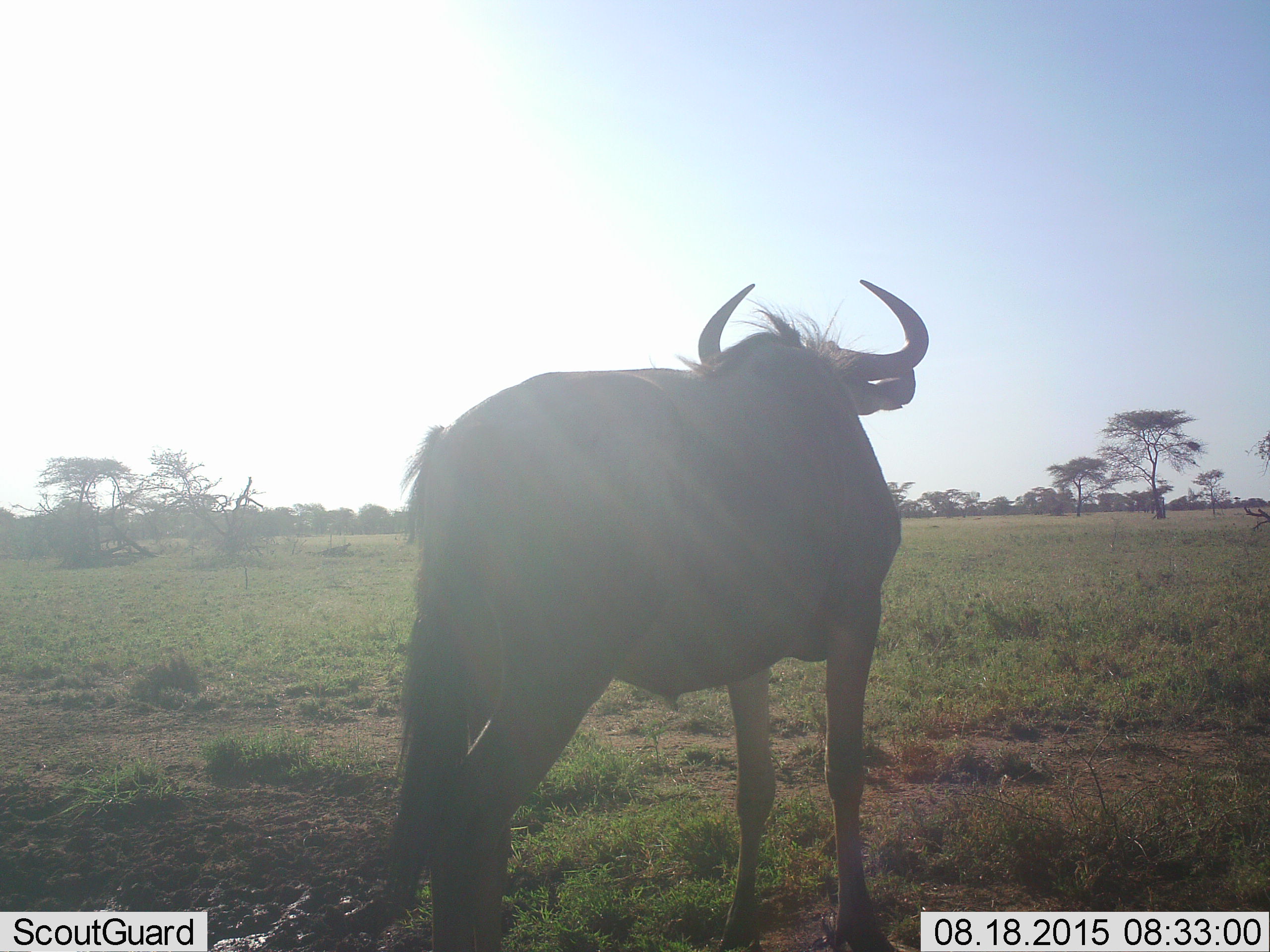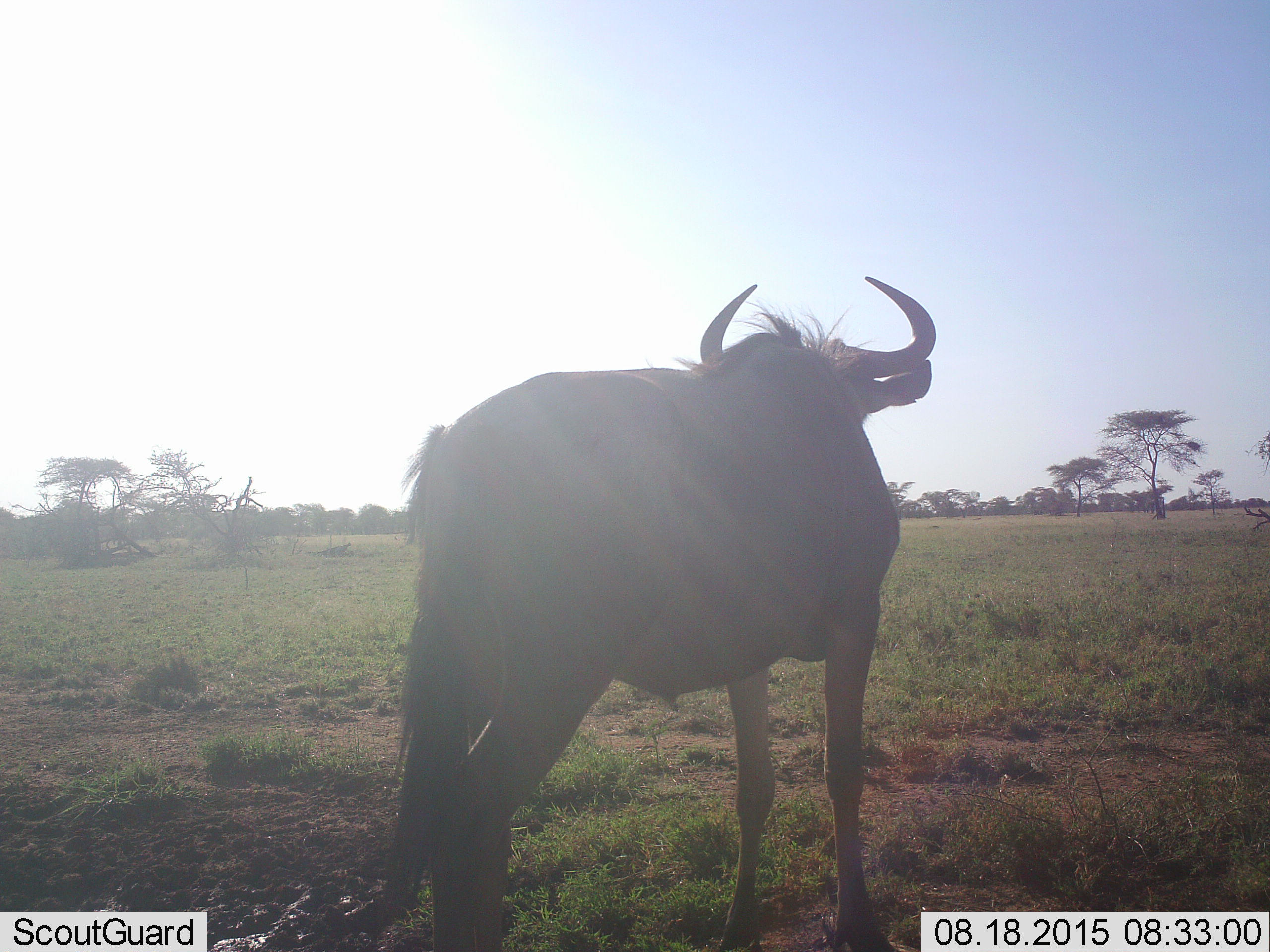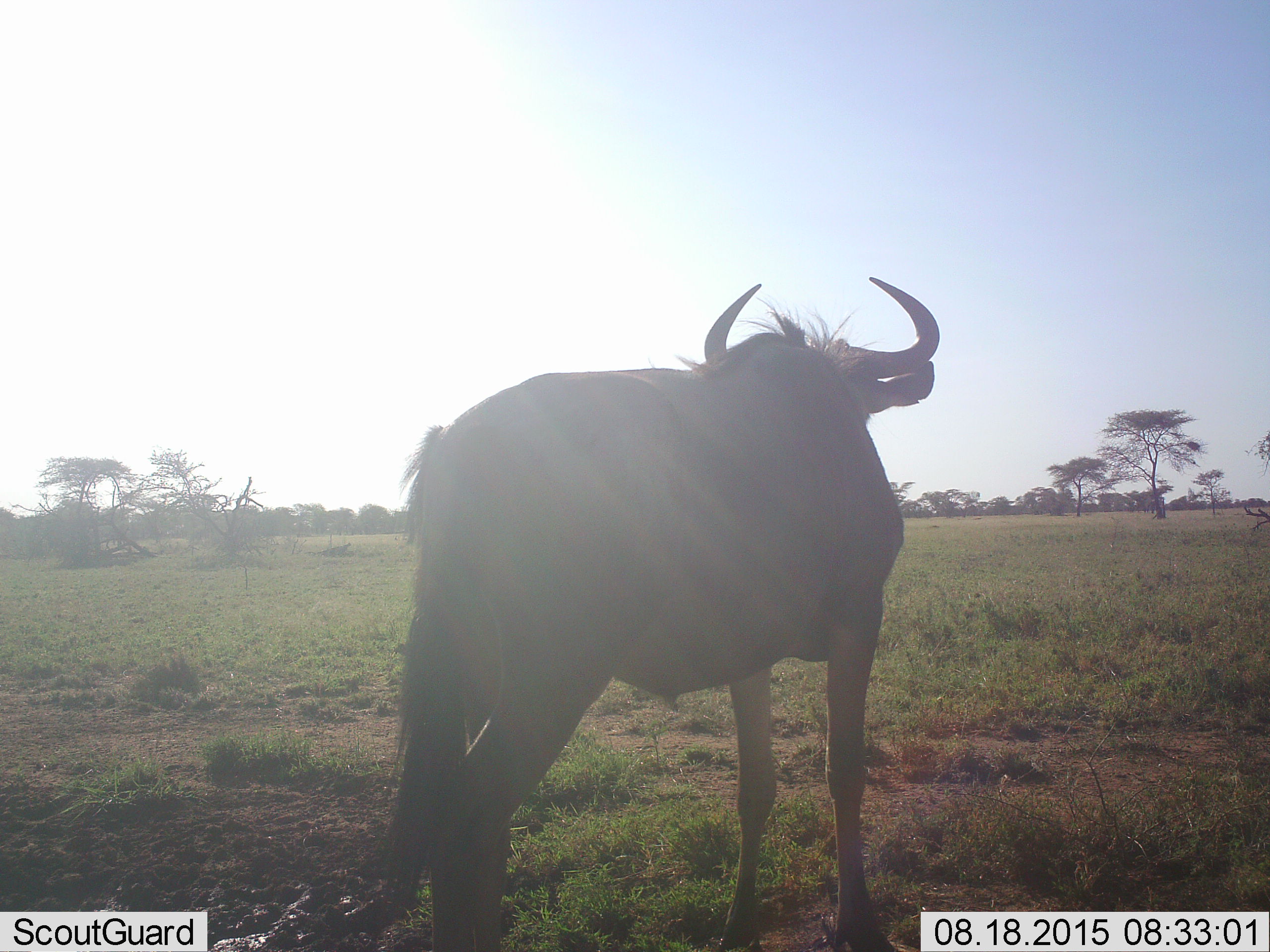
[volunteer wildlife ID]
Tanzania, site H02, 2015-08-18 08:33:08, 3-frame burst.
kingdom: Animalia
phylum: Chordata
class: Mammalia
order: Artiodactyla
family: Bovidae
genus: Connochaetes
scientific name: Connochaetes taurinus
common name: blue wildebeest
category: wildebeest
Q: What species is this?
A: Wildebeest (blue wildebeest) (Connochaetes taurinus).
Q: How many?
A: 1.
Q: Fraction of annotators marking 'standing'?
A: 100%.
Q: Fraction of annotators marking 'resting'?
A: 0%.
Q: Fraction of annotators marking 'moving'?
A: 0%.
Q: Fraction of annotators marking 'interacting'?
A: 0%.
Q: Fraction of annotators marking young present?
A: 0%.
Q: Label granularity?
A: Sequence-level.